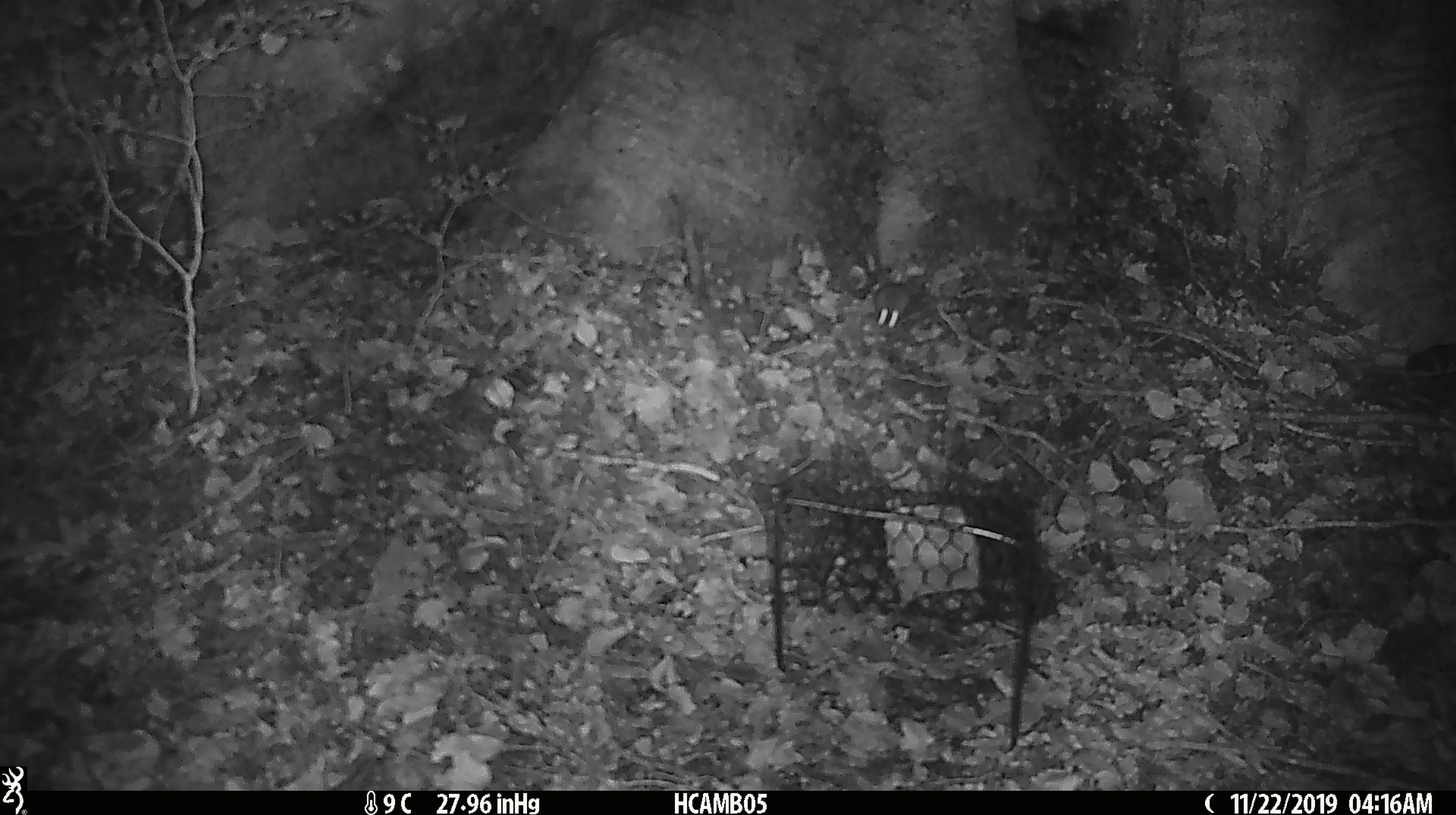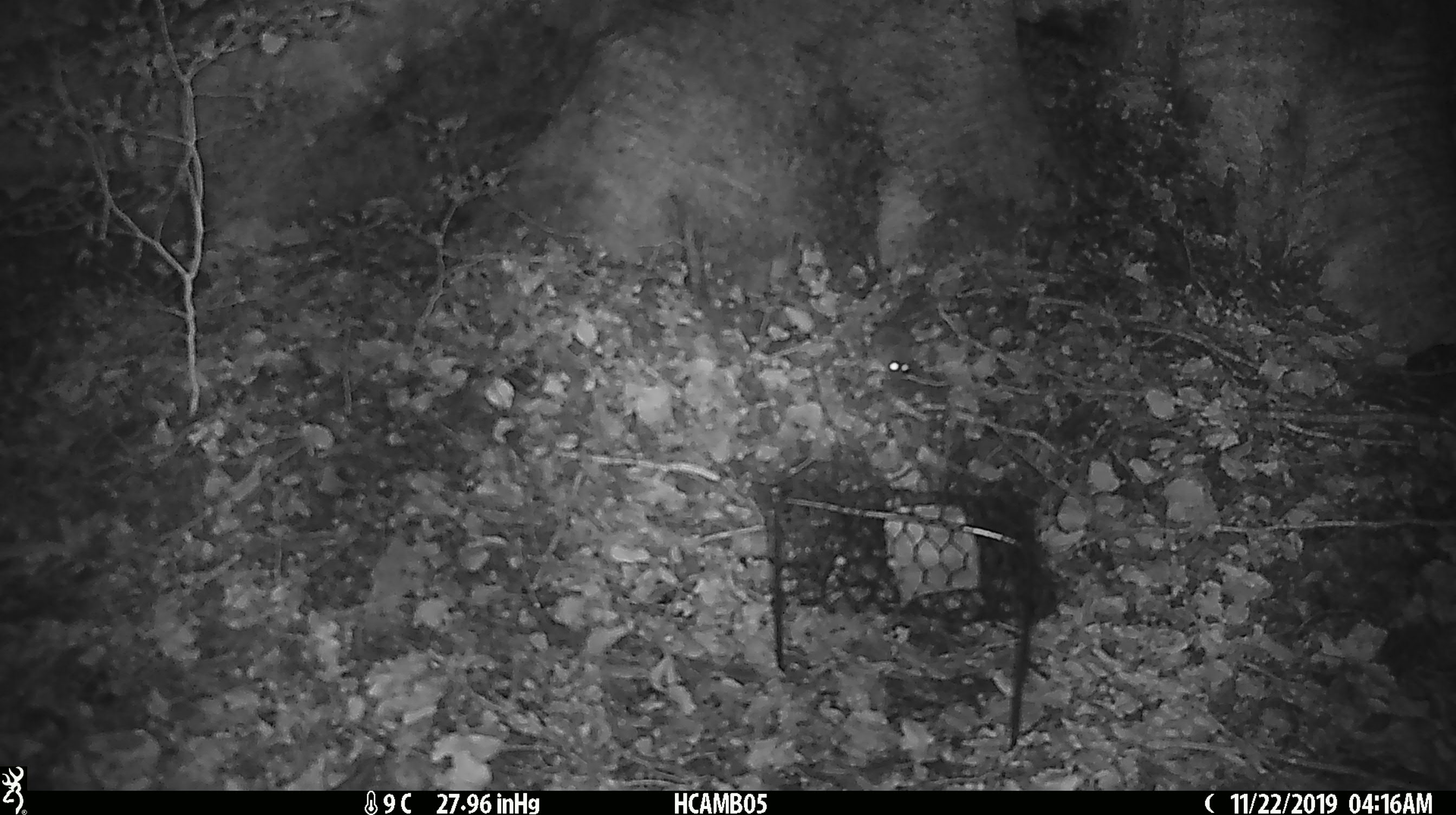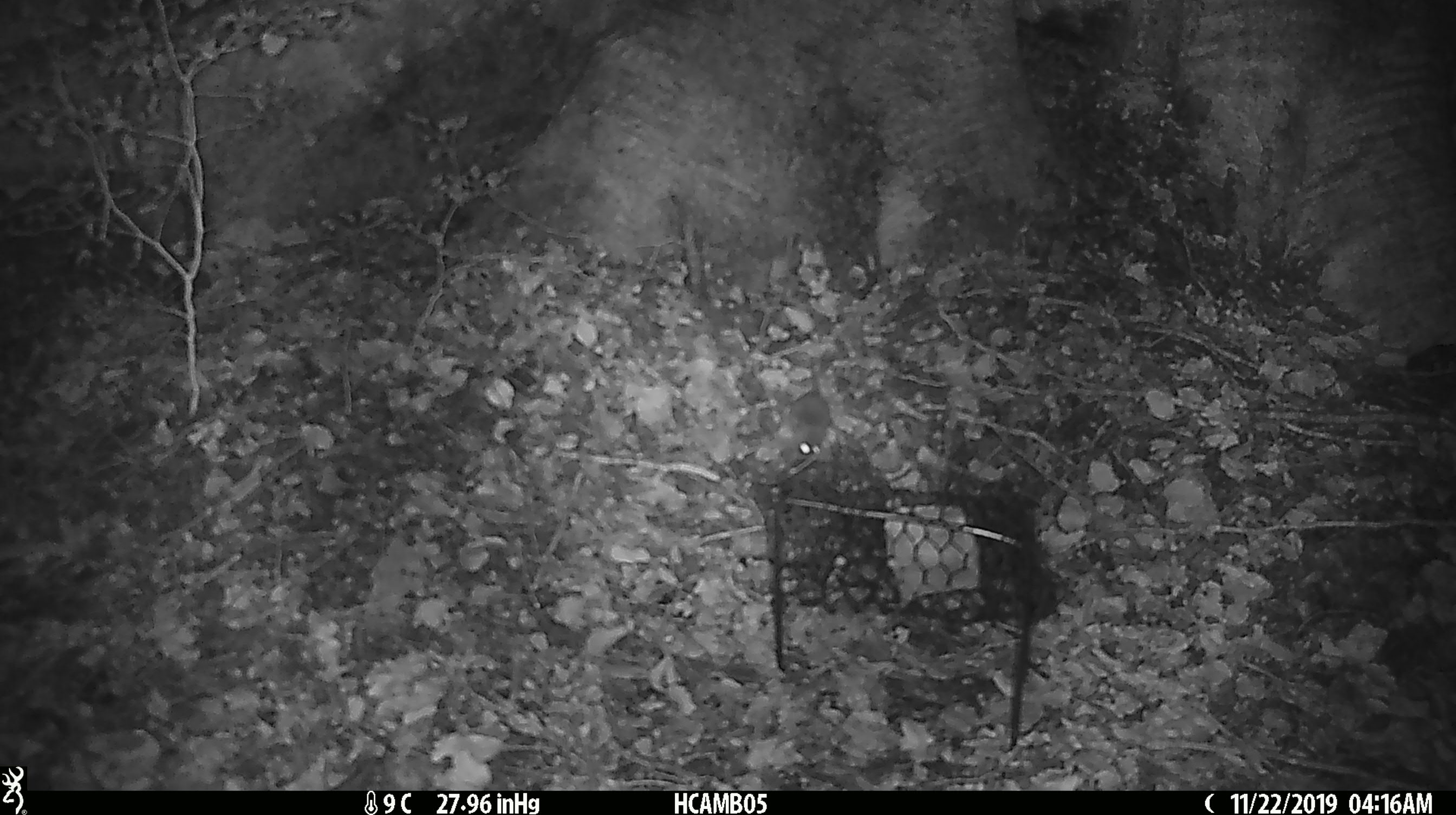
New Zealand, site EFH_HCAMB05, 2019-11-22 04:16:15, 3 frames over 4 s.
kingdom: Animalia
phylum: Chordata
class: Mammalia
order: Rodentia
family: Muridae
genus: Mus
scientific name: Mus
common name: mouse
Mouse (Mus).